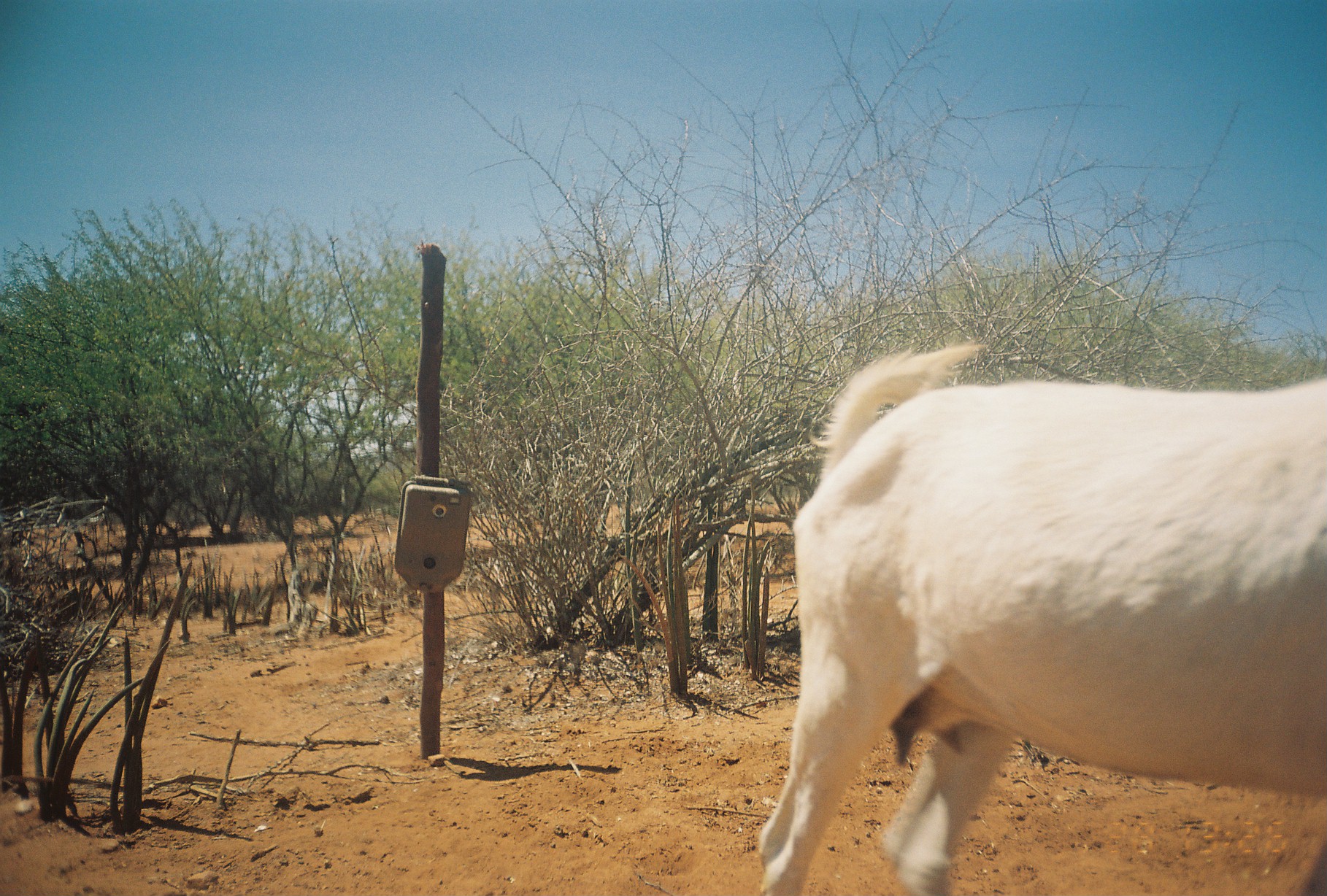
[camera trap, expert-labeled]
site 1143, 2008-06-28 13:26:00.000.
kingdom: Animalia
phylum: Chordata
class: Mammalia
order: Artiodactyla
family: Bovidae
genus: Capra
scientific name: Capra aegagrus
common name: wild goat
Capra aegagrus (wild goat), count 1.